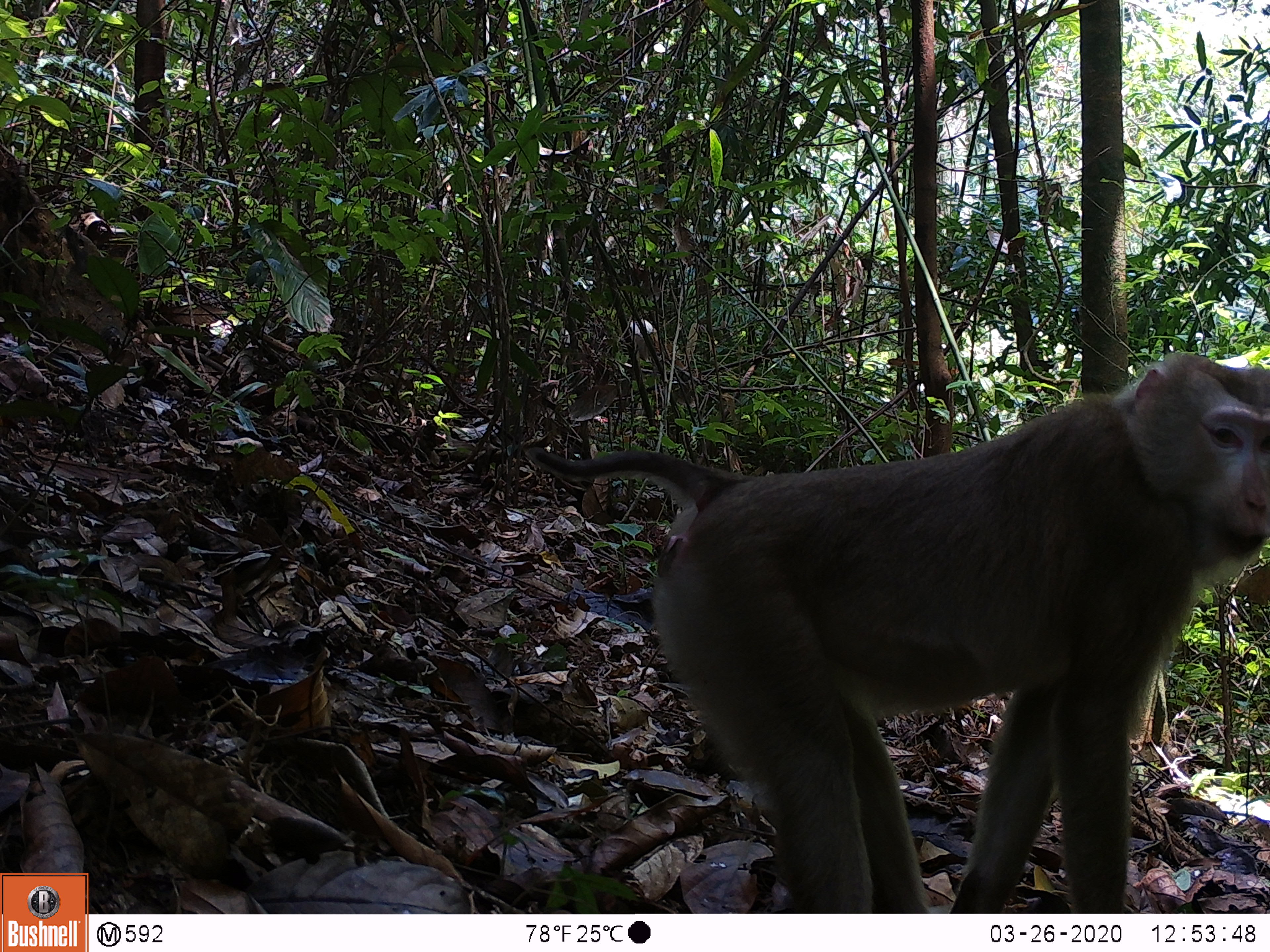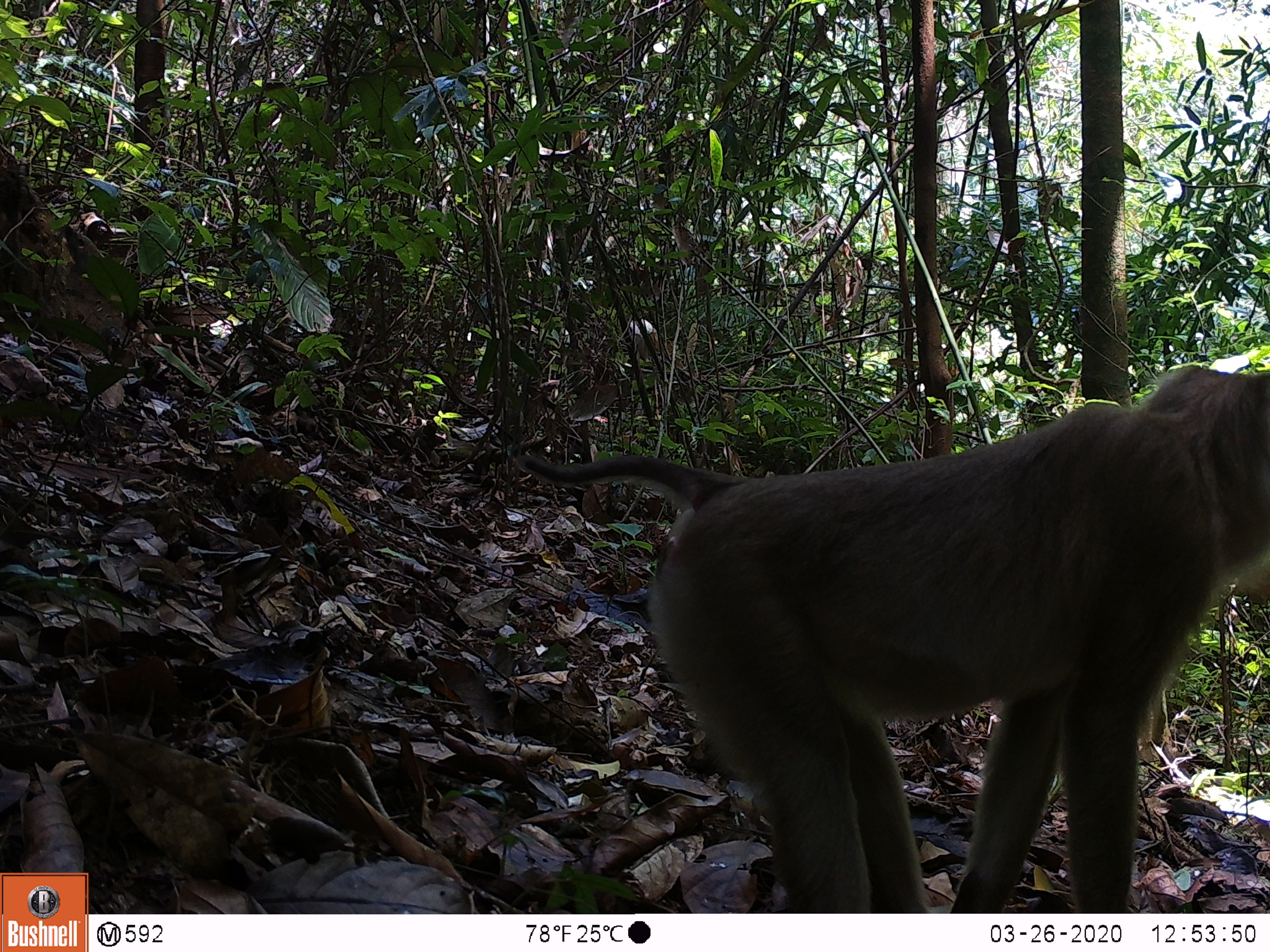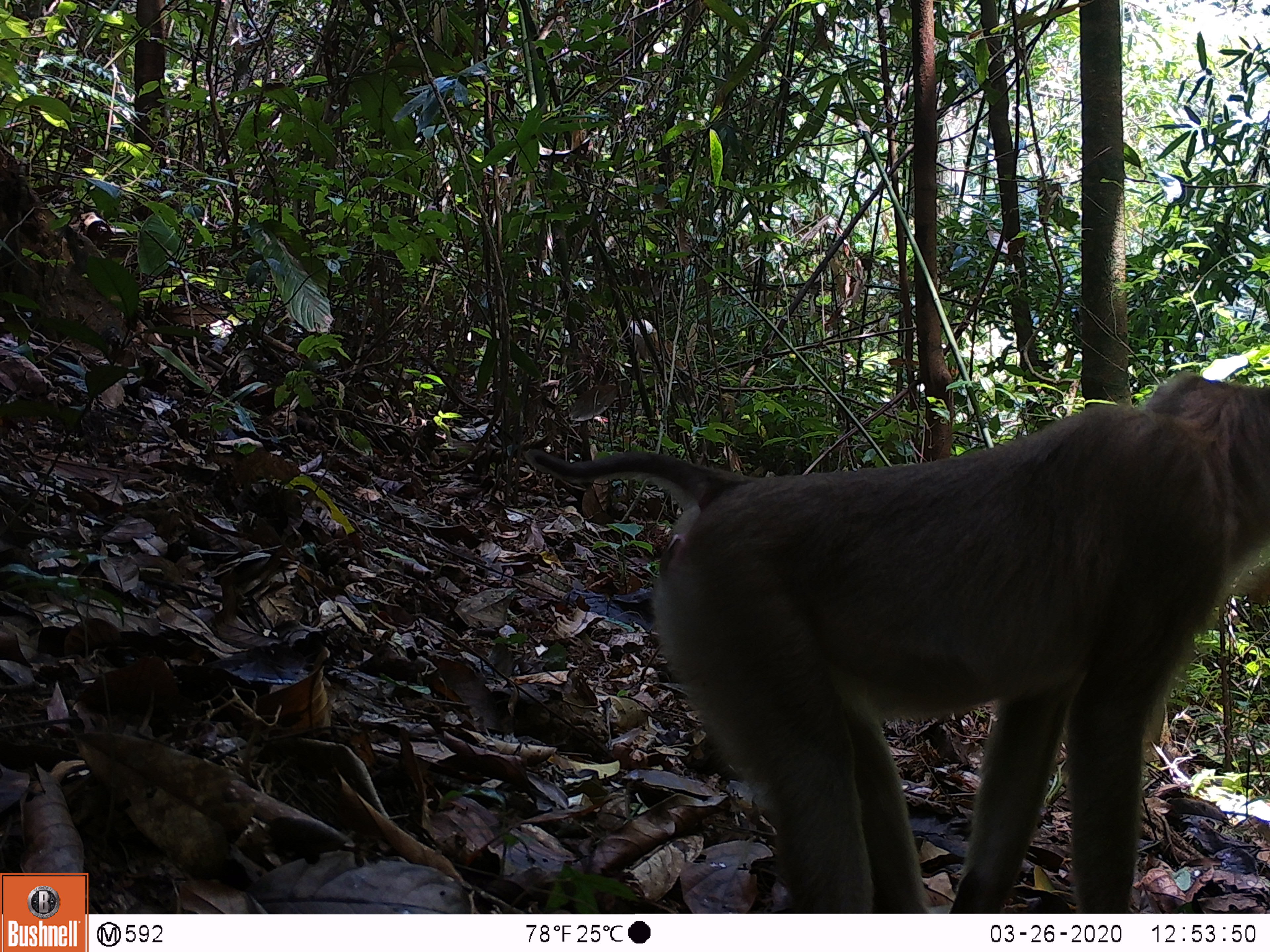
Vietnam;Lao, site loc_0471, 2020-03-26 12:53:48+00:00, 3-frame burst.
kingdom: Animalia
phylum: Chordata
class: Mammalia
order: Primates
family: Cercopithecidae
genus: Macaca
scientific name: Macaca nemestrina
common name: pig-tailed macaque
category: pig tailed macaque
Pig tailed macaque (pig-tailed macaque) (Macaca nemestrina). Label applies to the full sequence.